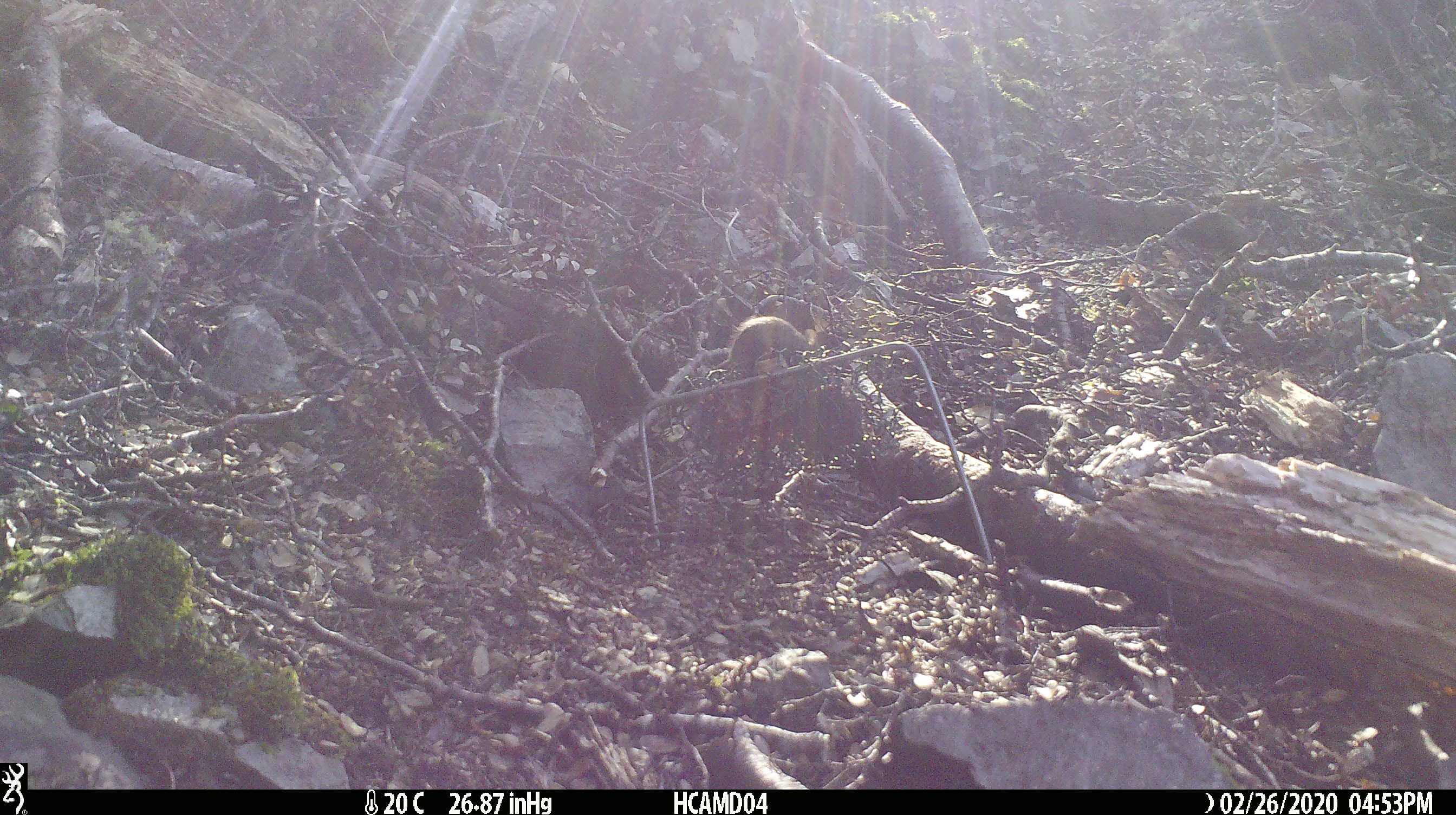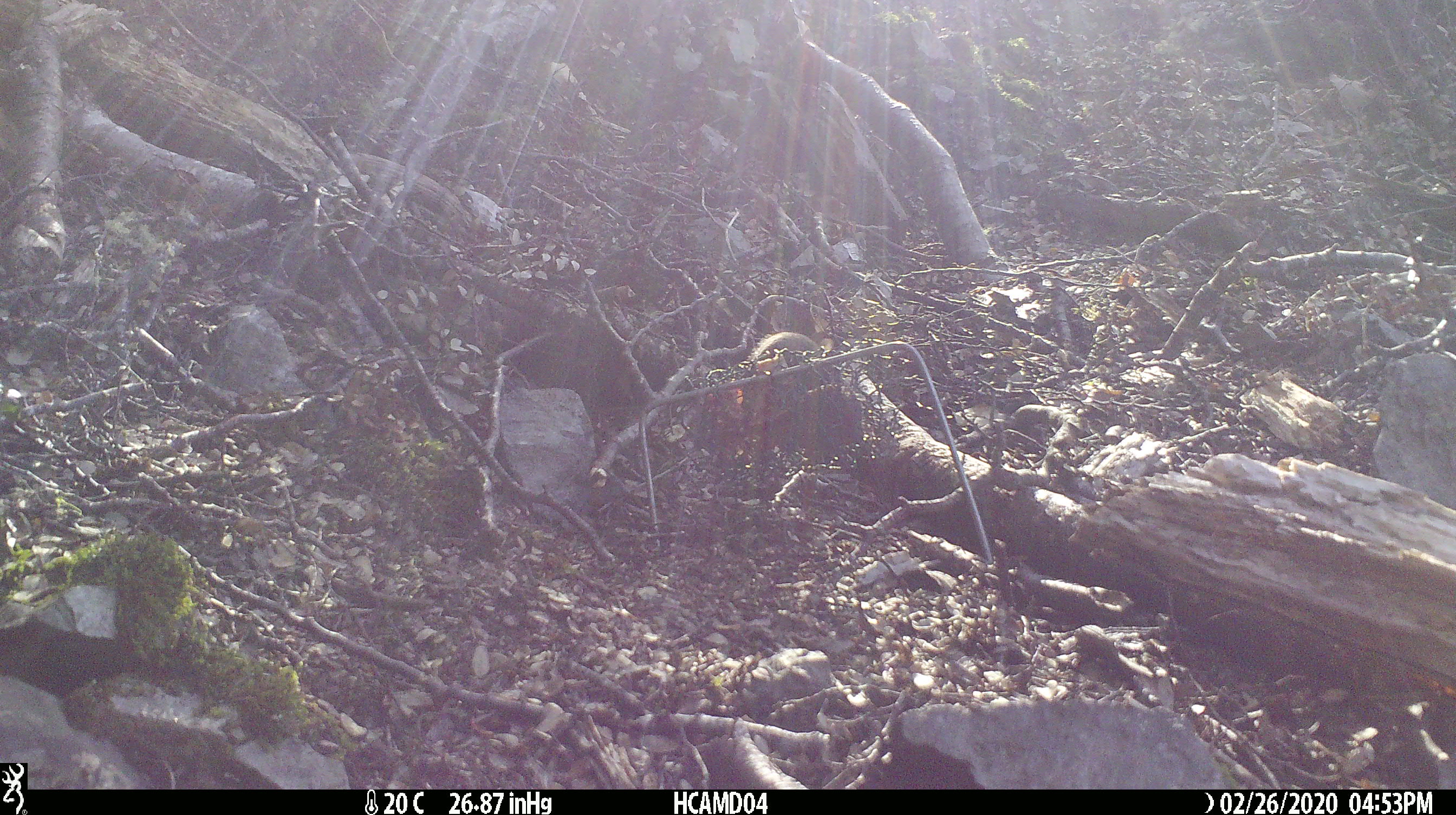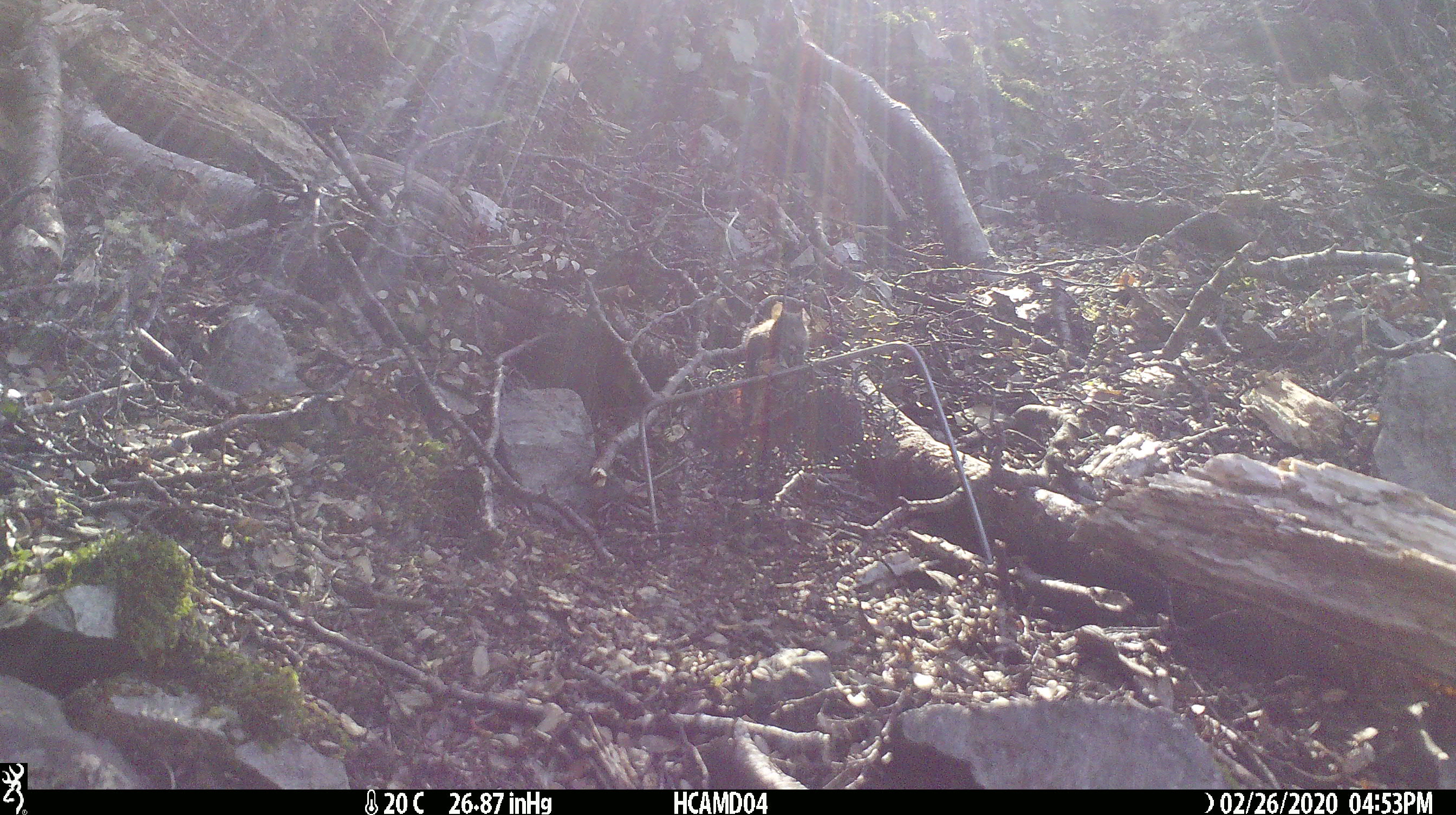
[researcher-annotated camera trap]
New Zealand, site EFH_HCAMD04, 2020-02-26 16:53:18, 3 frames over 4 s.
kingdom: Animalia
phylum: Chordata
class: Mammalia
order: Rodentia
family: Muridae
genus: Mus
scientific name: Mus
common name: mouse